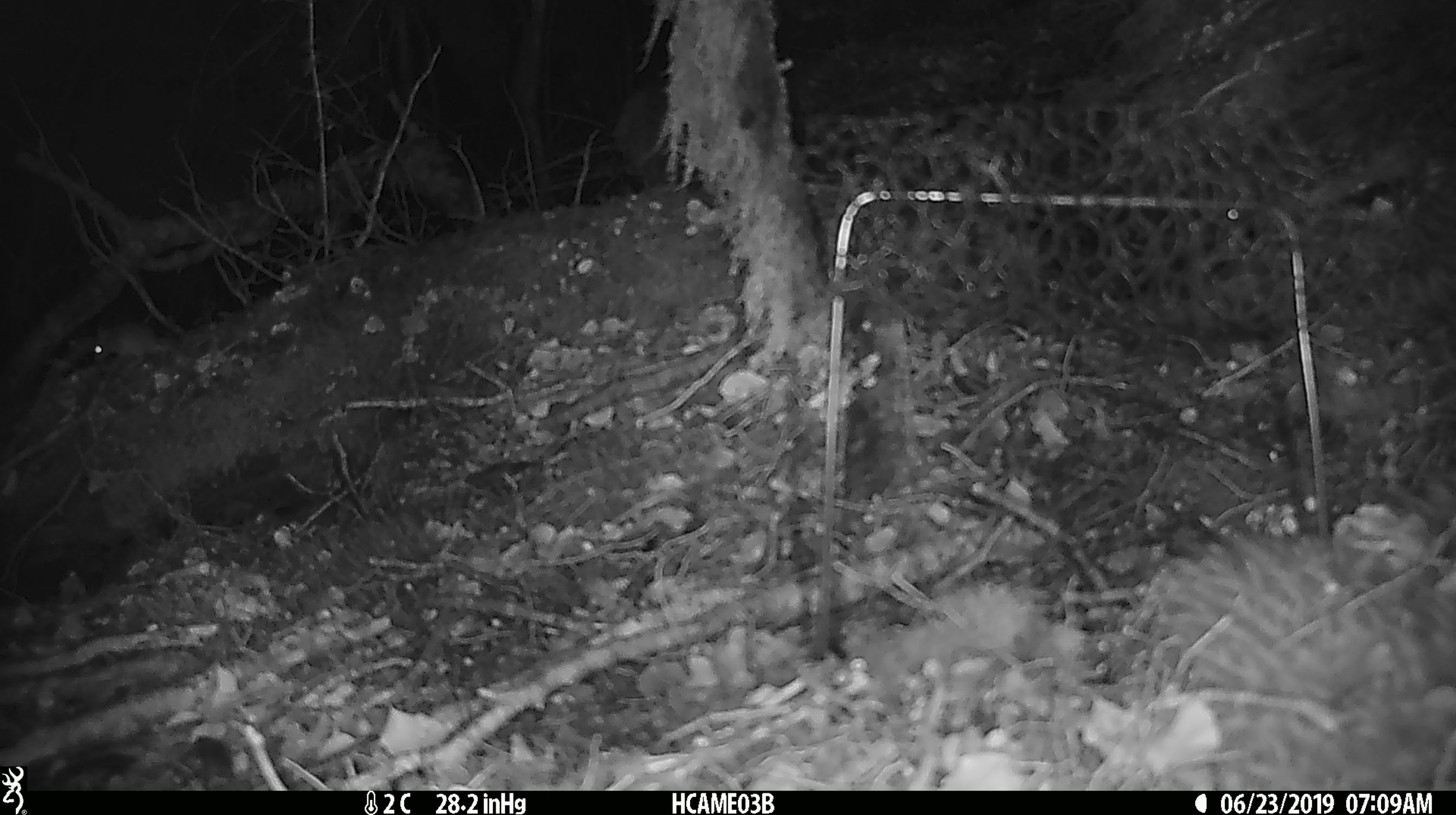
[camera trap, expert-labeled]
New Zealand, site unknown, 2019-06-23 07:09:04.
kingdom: Animalia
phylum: Chordata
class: Mammalia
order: Rodentia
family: Muridae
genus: Mus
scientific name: Mus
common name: mouse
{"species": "mouse (Mus)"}